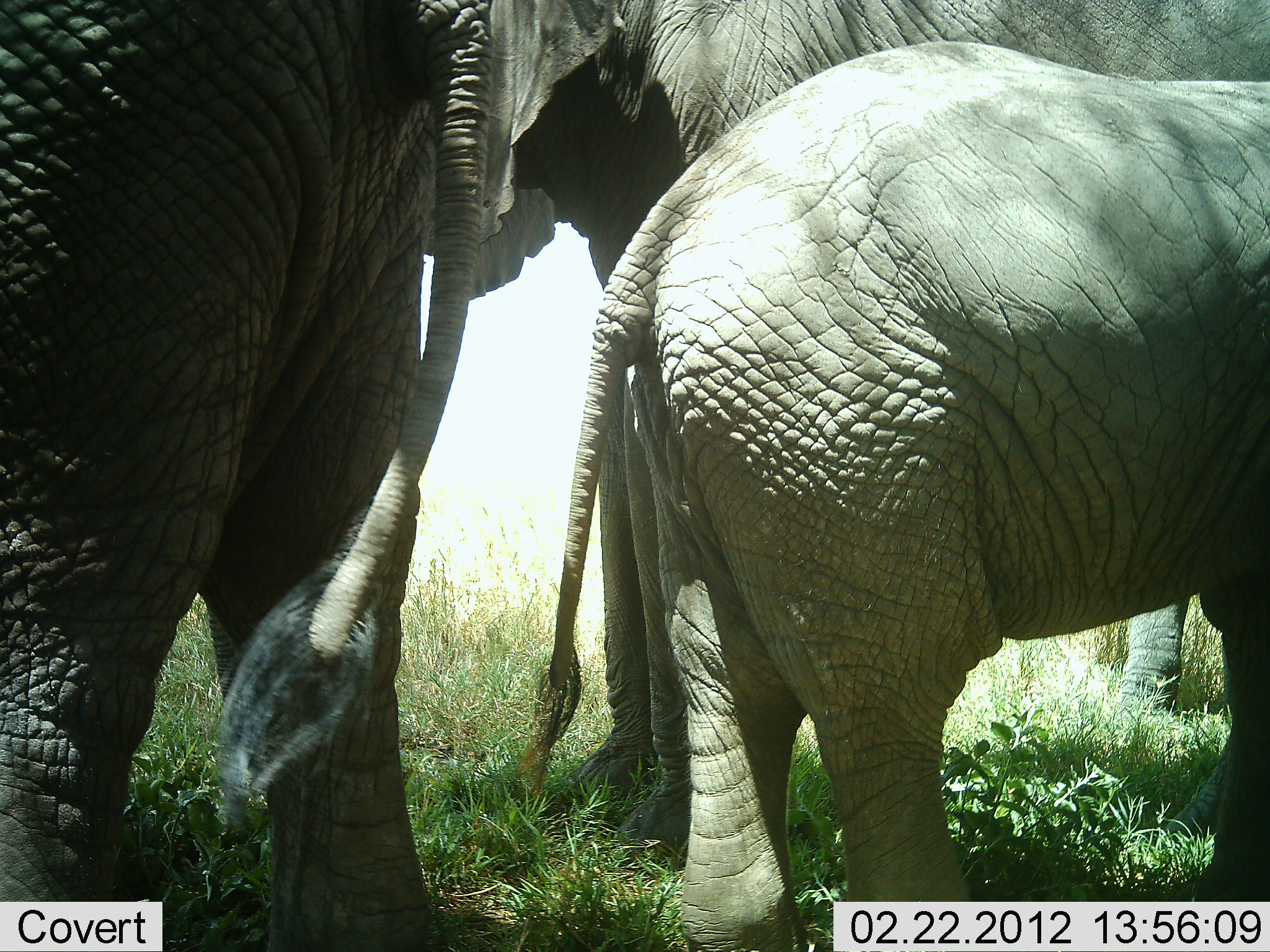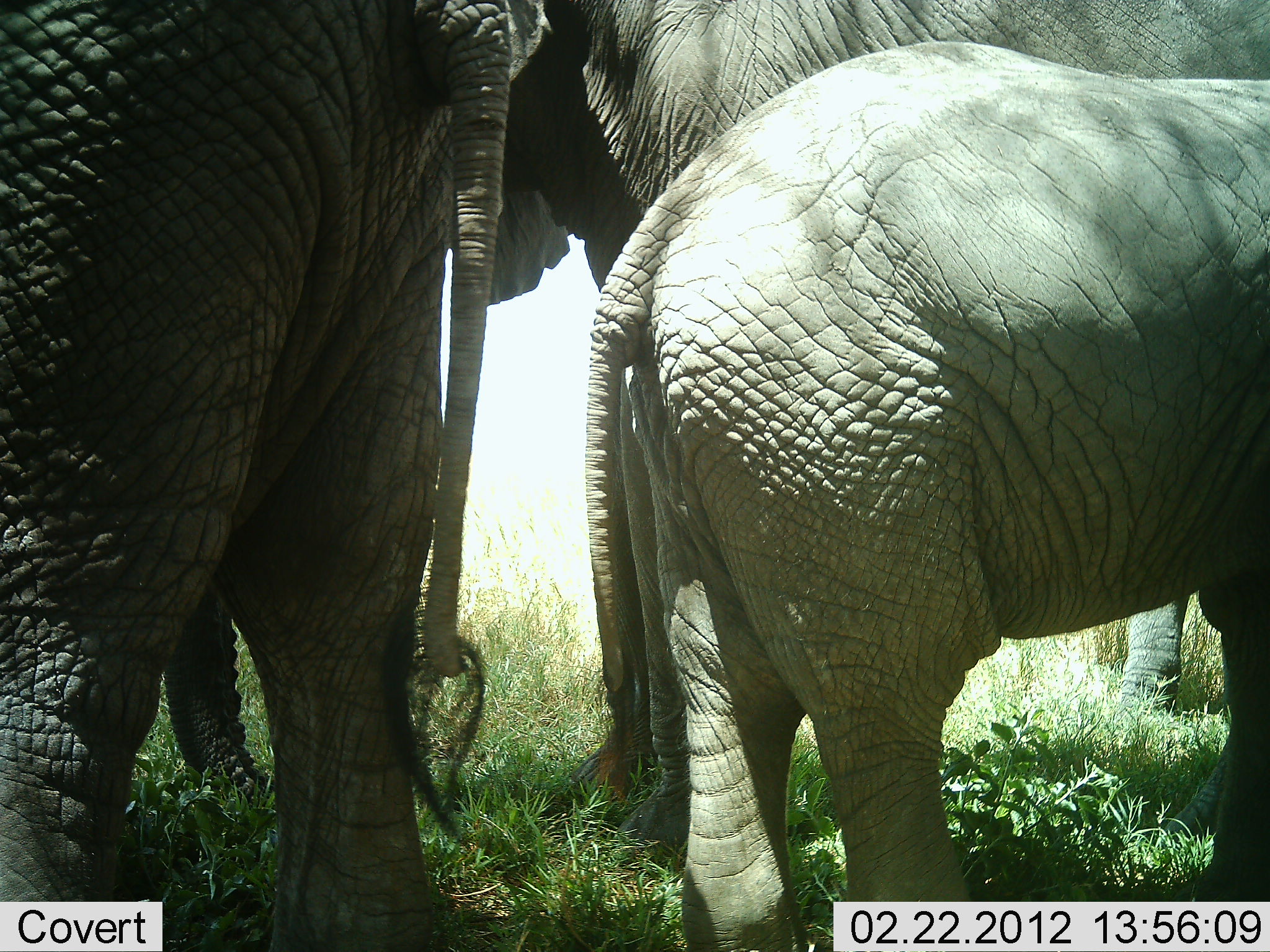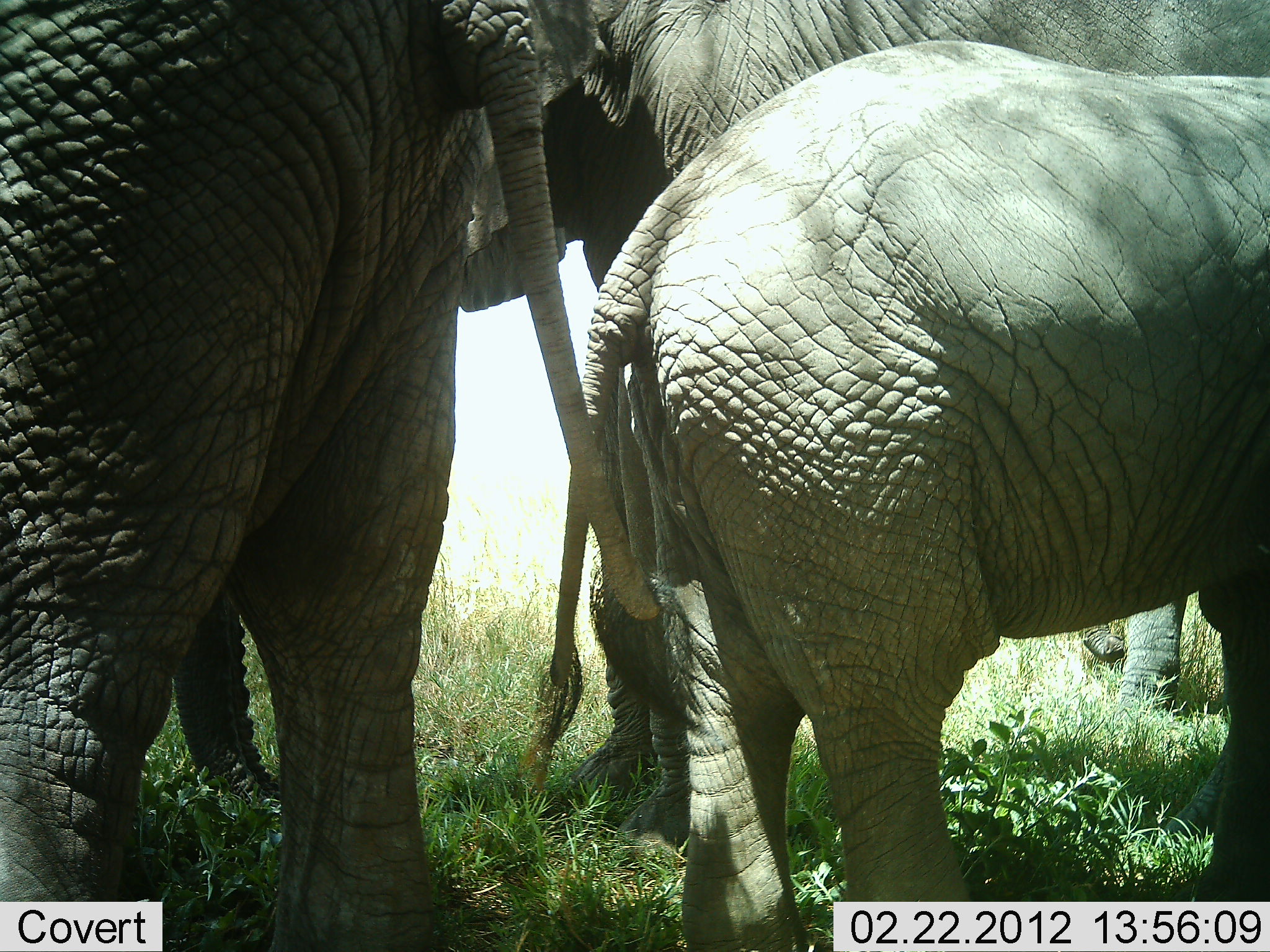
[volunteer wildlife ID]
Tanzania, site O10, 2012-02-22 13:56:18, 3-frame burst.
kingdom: Animalia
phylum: Chordata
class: Mammalia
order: Proboscidea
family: Elephantidae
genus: Loxodonta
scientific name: Loxodonta africana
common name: african bush elephant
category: elephant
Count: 3.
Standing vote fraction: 94%.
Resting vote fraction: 0%.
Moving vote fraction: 6%.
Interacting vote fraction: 0%.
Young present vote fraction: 82%.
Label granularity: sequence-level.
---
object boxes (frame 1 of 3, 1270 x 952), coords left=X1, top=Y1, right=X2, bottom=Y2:
animal: left=428, top=0, right=1270, bottom=855; left=512, top=39, right=1269, bottom=952; left=1, top=0, right=500, bottom=951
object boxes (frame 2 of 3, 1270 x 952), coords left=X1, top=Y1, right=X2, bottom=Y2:
animal: left=170, top=1, right=1270, bottom=864; left=578, top=43, right=1270, bottom=950; left=0, top=1, right=554, bottom=951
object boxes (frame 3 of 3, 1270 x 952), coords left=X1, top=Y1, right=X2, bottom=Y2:
animal: left=175, top=0, right=1270, bottom=879; left=523, top=37, right=1267, bottom=952; left=1, top=0, right=580, bottom=951